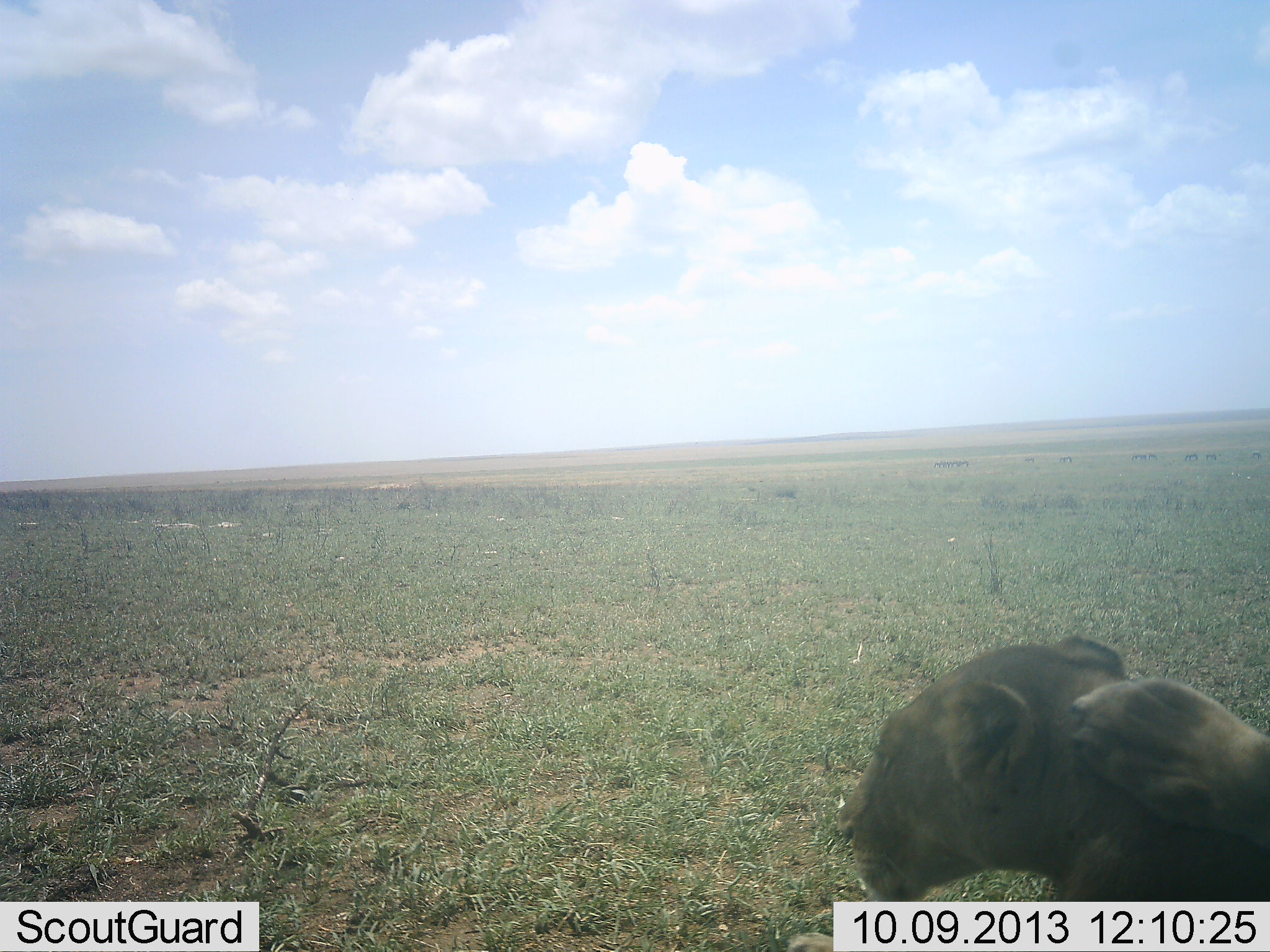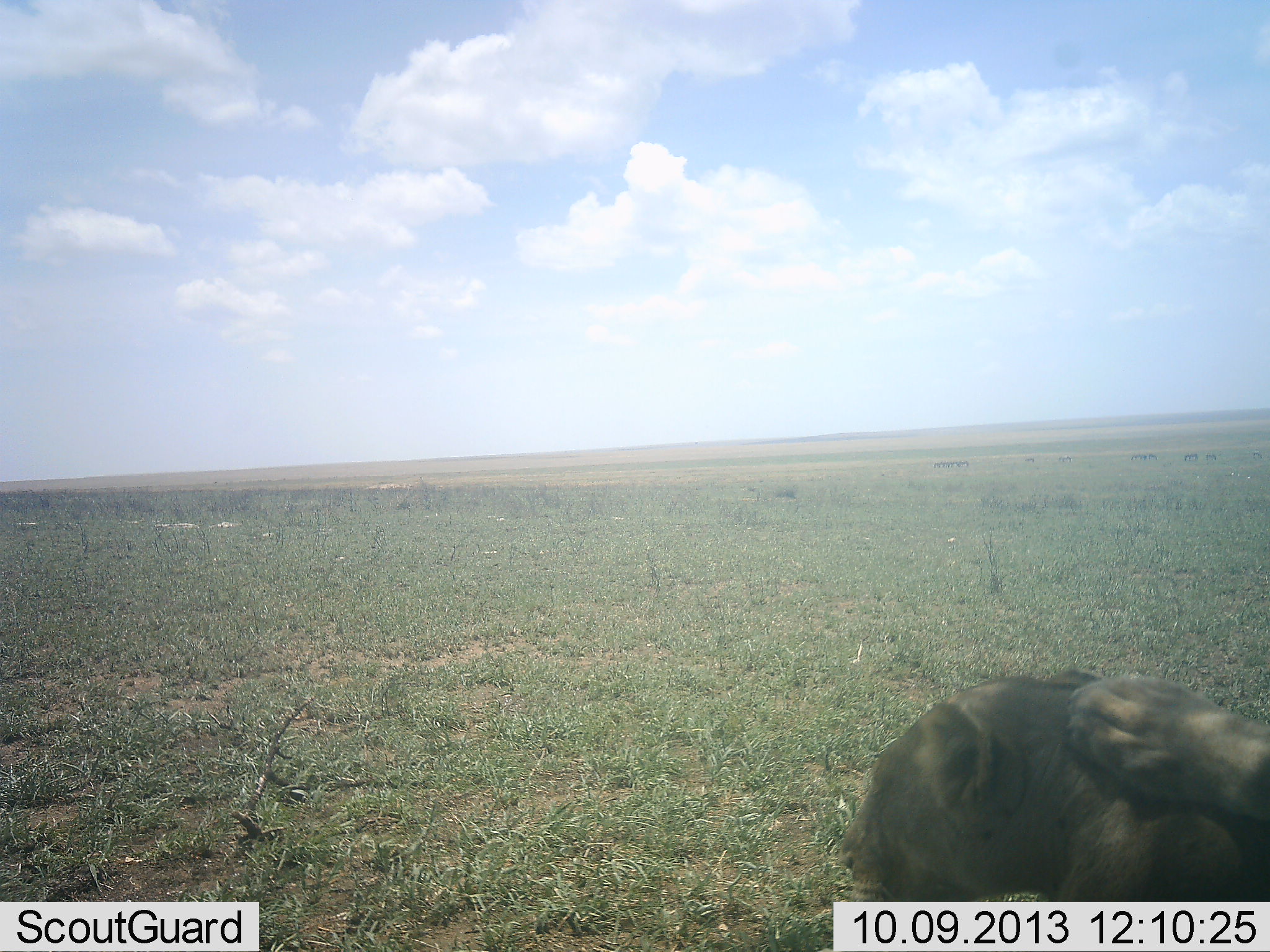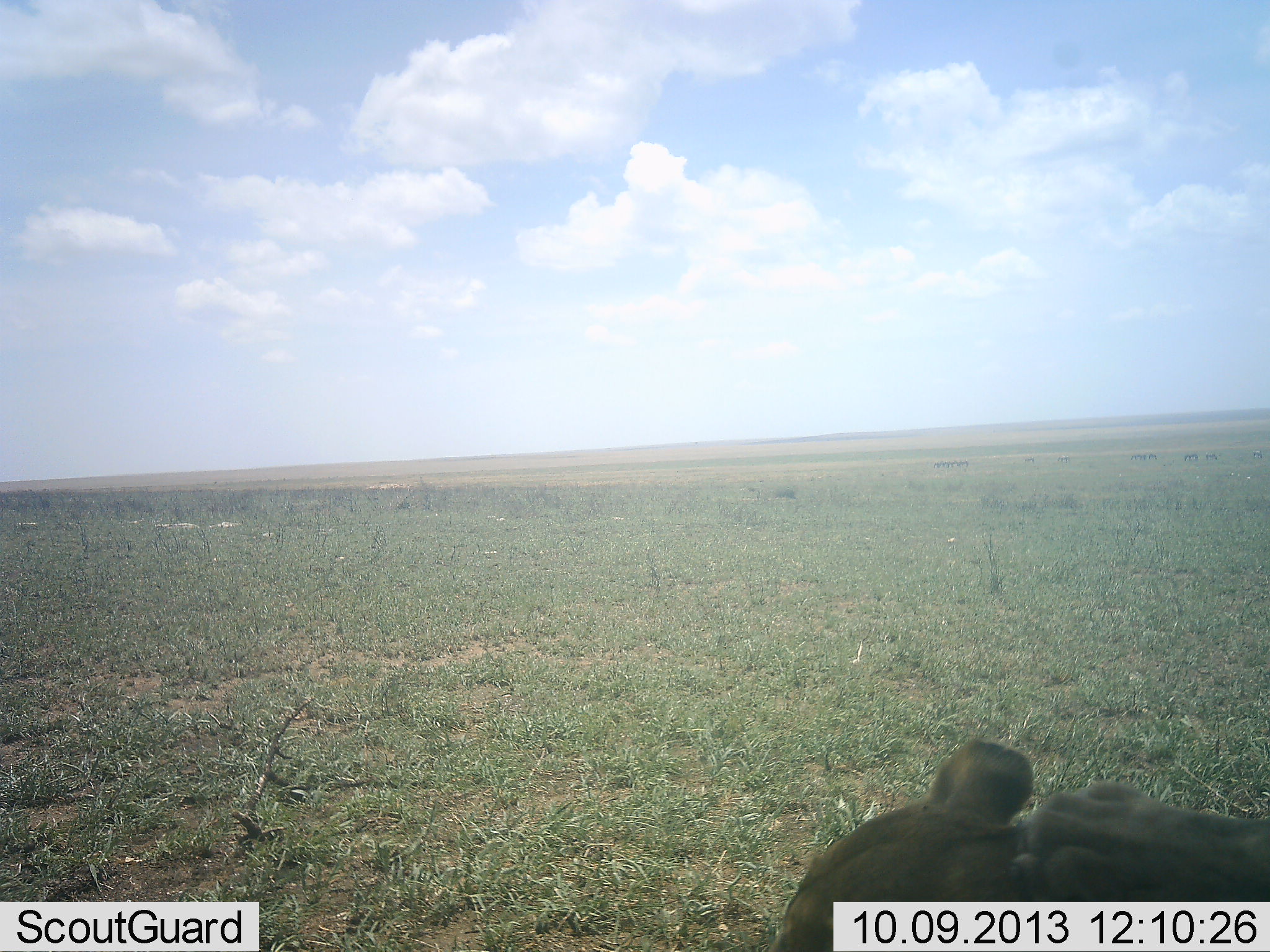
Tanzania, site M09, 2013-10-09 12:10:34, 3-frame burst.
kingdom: Animalia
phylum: Chordata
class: Mammalia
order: Carnivora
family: Felidae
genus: Panthera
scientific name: Panthera leo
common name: lion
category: lionfemale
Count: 2.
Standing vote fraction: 13%.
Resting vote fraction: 61%.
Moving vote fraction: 4%.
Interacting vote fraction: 35%.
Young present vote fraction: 13%.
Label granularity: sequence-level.